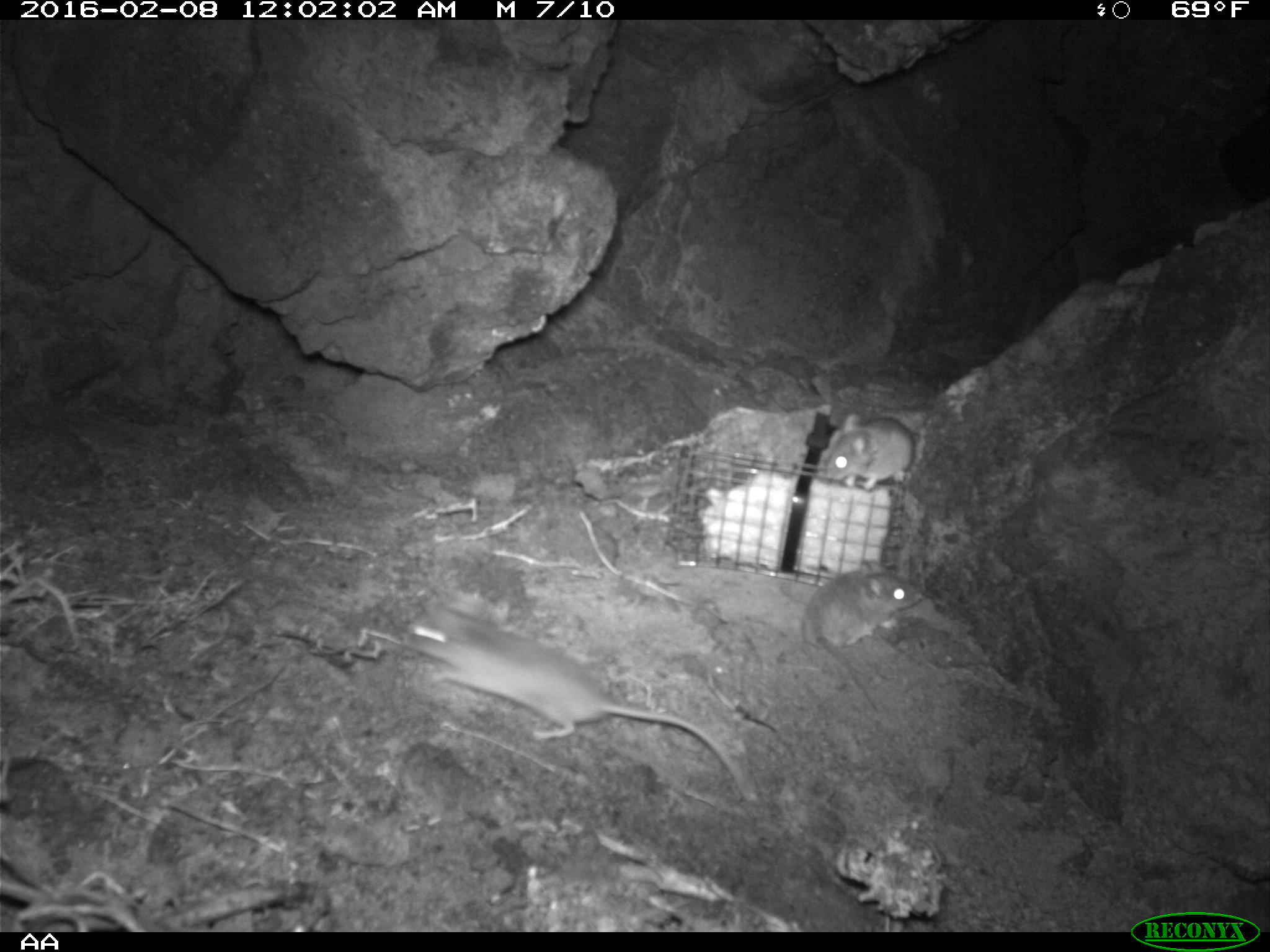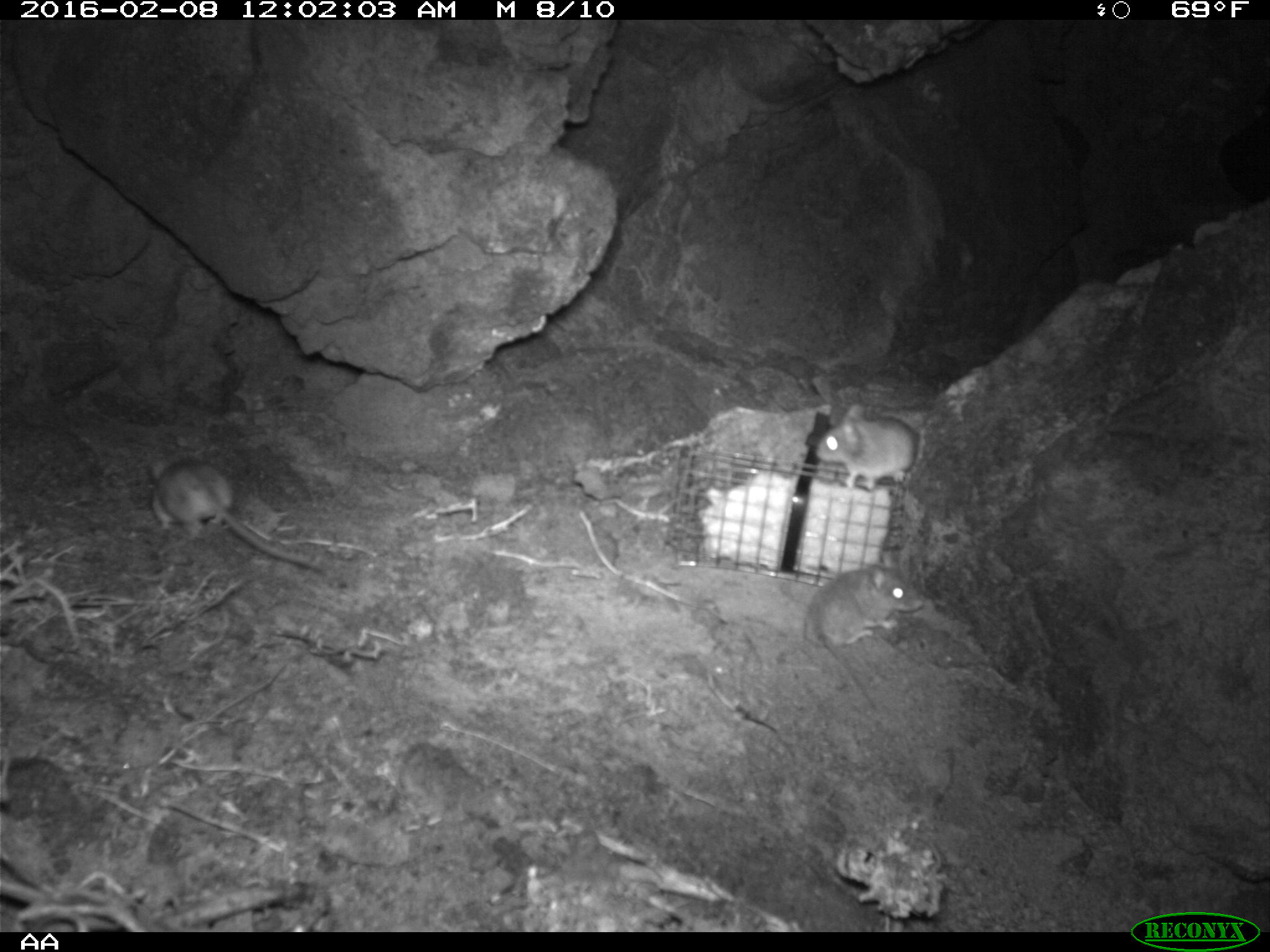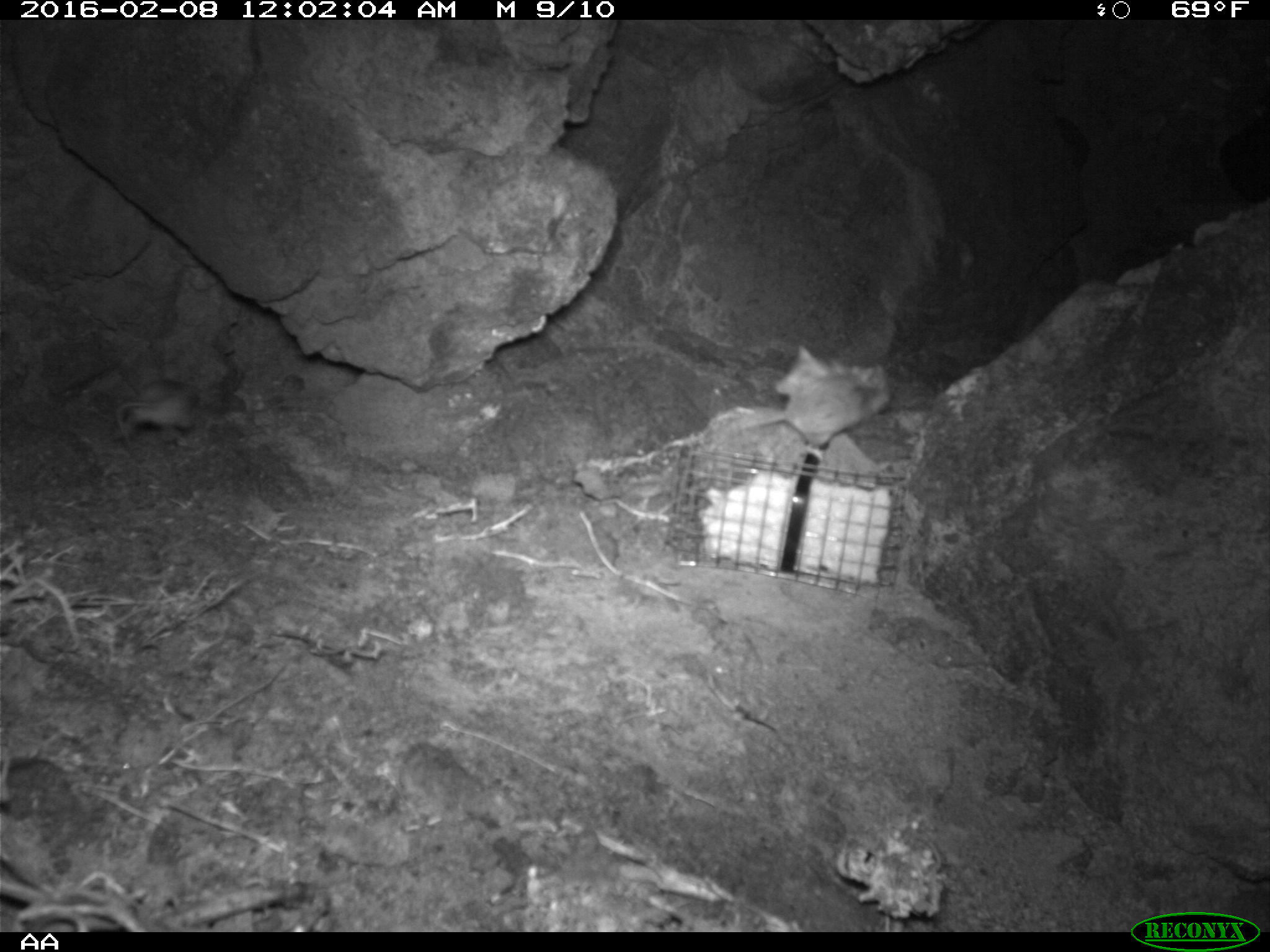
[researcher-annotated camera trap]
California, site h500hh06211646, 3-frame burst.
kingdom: Animalia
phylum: Chordata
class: Mammalia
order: Rodentia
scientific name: Rodentia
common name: rodent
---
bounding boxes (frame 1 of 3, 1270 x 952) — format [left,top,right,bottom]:
rodent: [404,597,748,800]; [803,558,918,711]; [825,414,914,490]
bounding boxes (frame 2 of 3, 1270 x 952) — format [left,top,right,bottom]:
rodent: [149,454,324,577]; [802,548,926,713]; [815,401,919,490]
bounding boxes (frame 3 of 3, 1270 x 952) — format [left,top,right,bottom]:
rodent: [719,361,890,459]; [109,377,200,450]